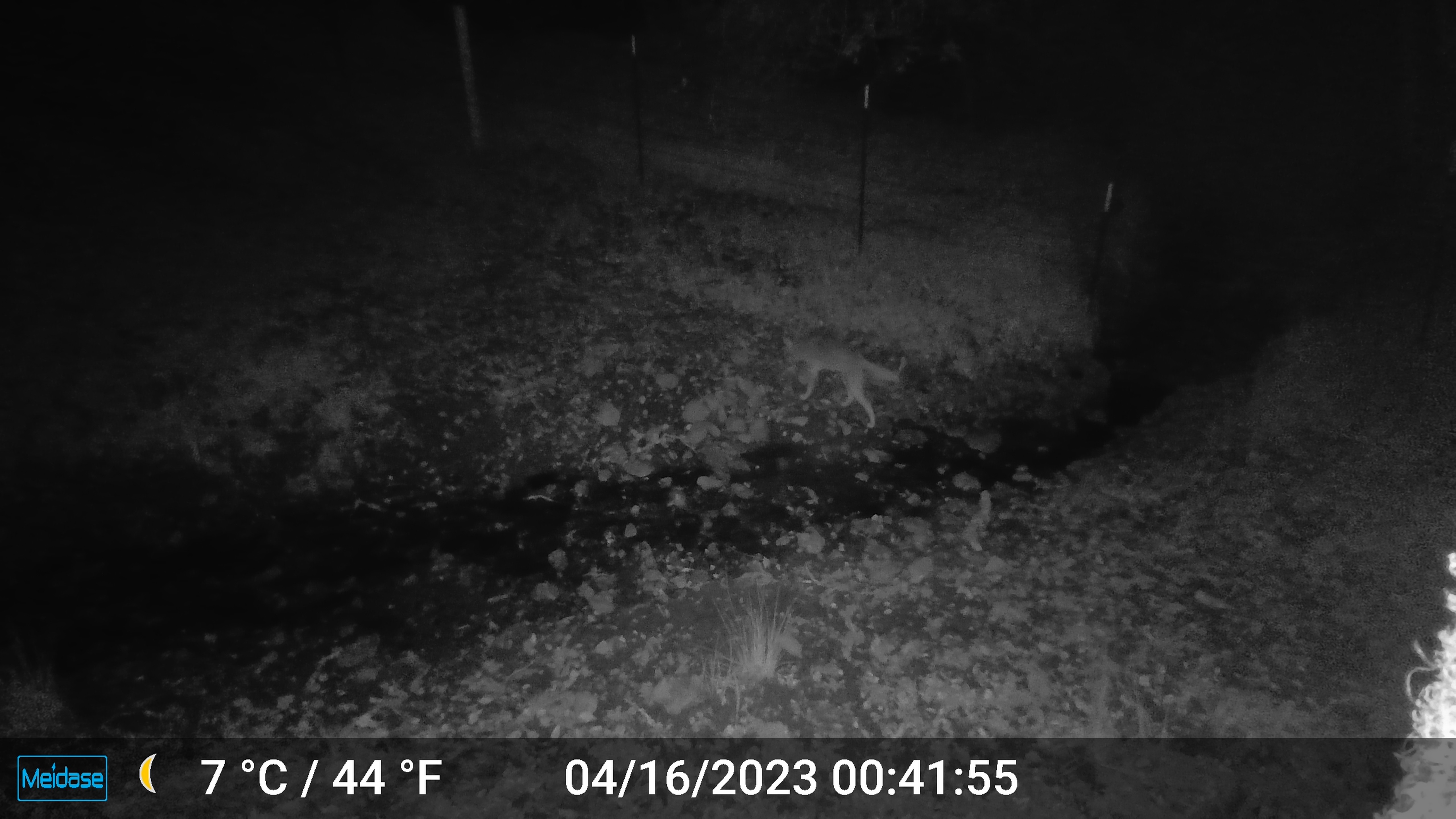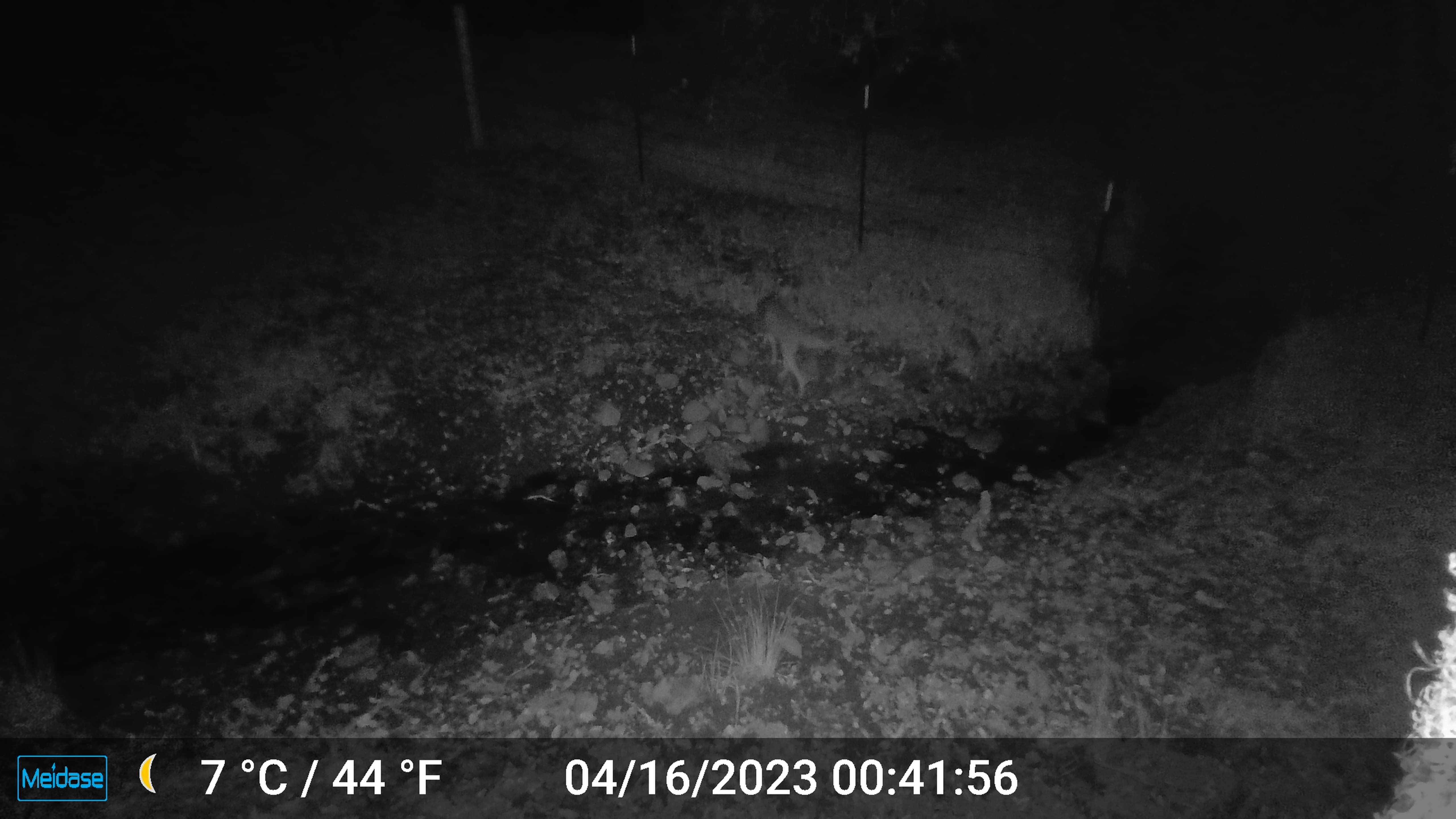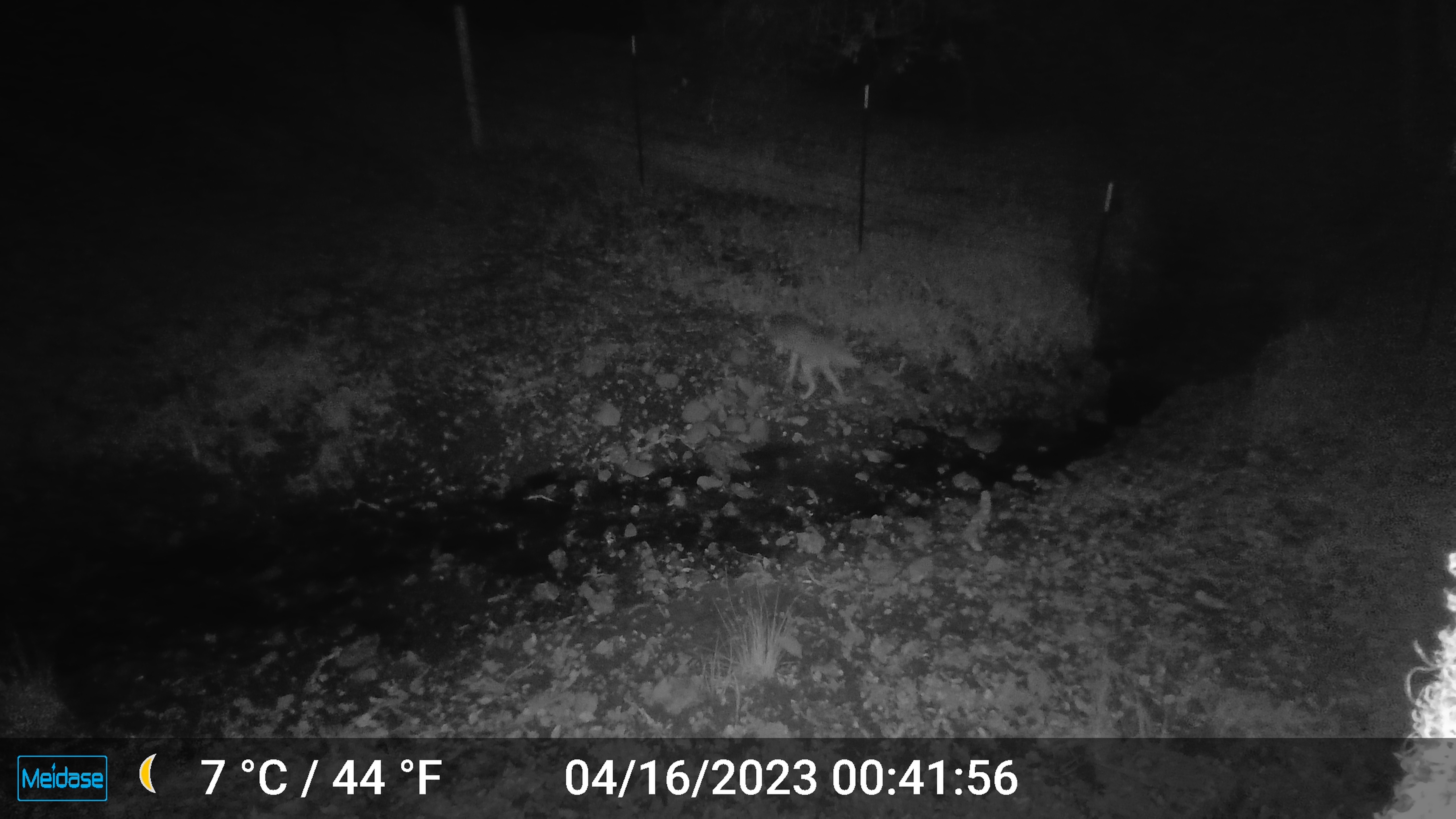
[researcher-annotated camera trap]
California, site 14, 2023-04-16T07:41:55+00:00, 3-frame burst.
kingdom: Animalia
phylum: Chordata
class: Mammalia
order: Carnivora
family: Canidae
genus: Canis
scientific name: Canis latrans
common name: coyote